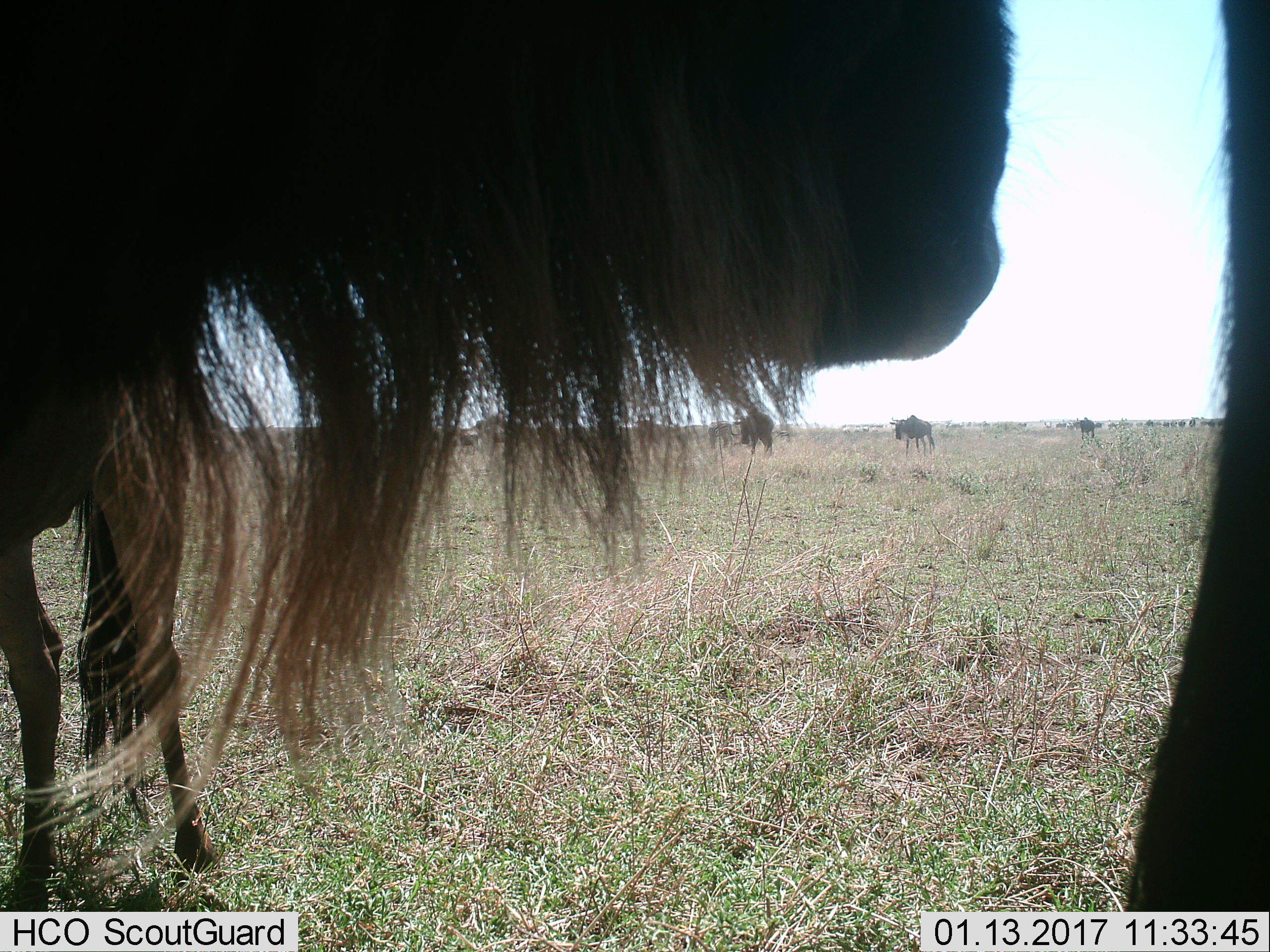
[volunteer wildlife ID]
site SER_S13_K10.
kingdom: Animalia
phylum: Chordata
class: Mammalia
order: Artiodactyla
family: Bovidae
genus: Connochaetes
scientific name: Connochaetes taurinus taurinus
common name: blue wildebeest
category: wildebeestblue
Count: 11-50.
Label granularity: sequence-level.